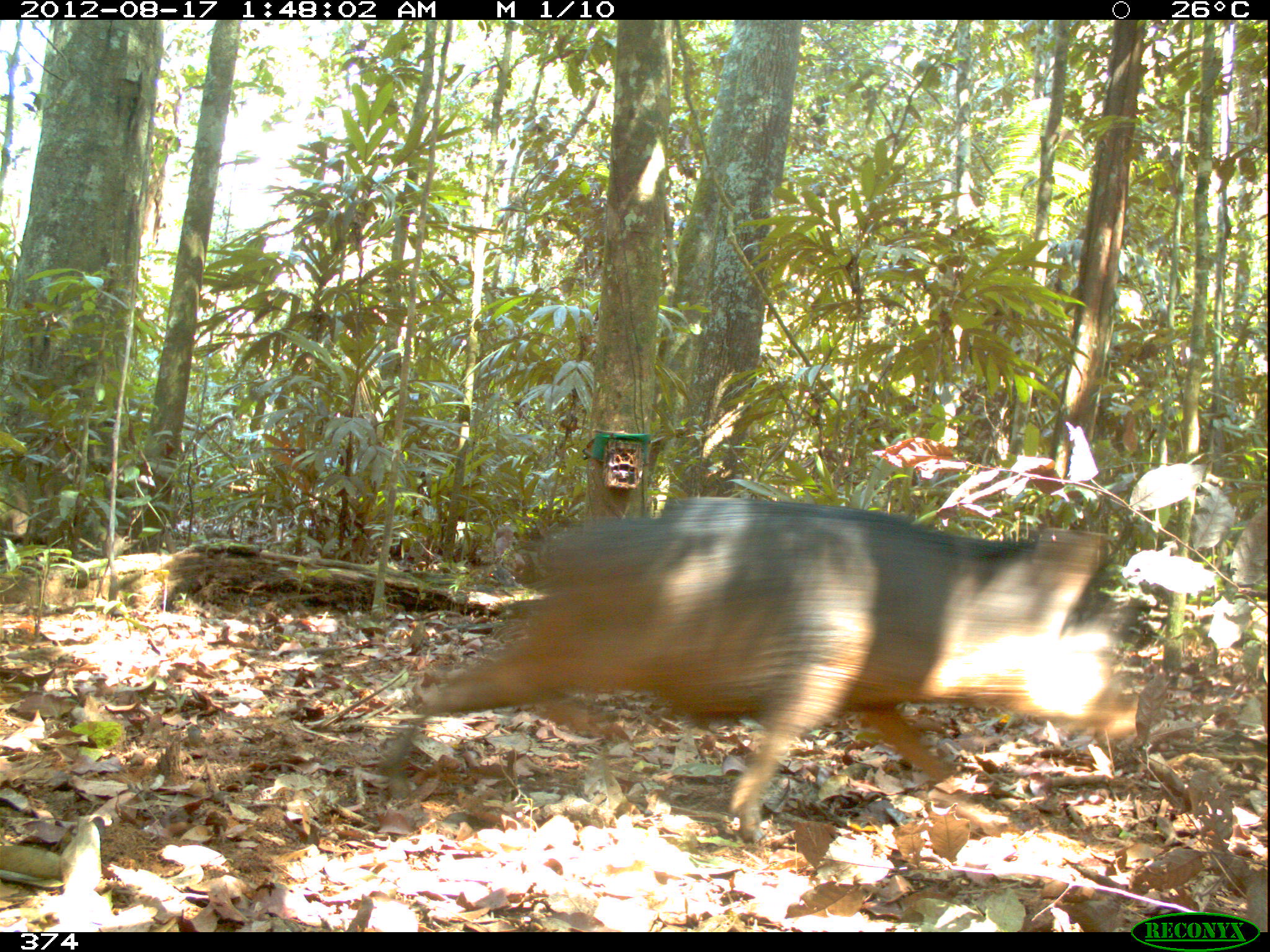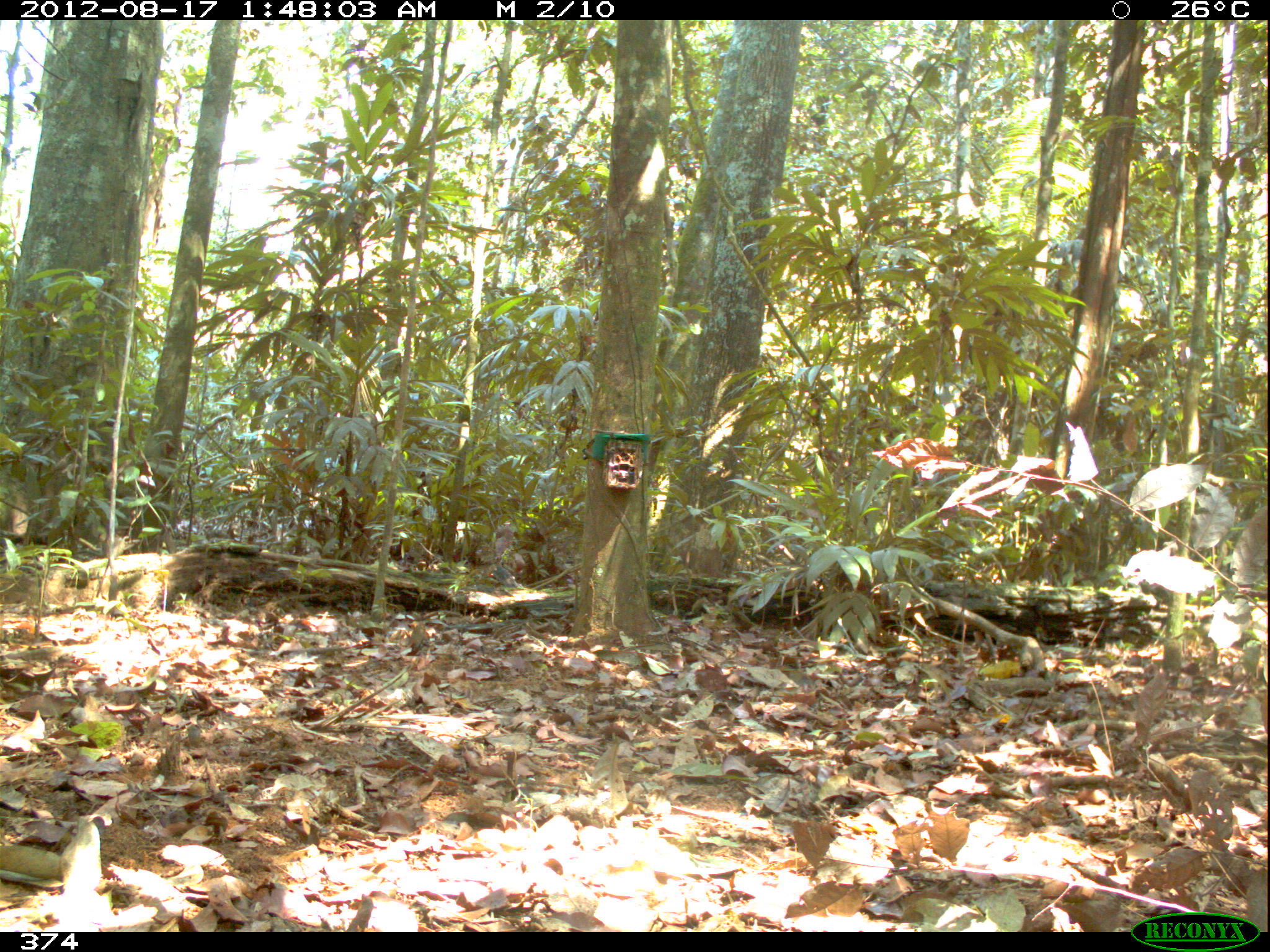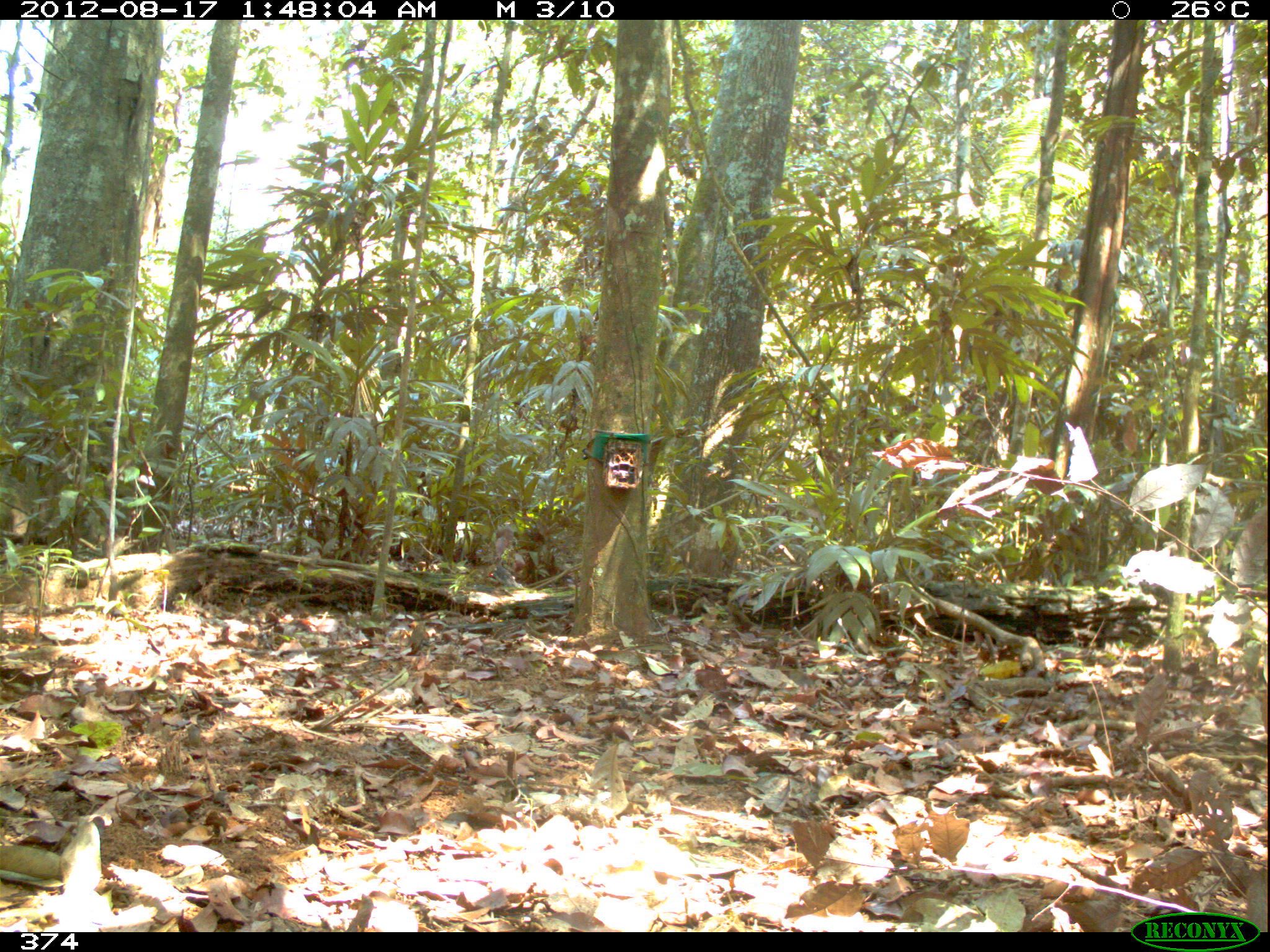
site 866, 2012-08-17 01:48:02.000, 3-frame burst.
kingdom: Animalia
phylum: Chordata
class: Mammalia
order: Artiodactyla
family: Tayassuidae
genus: Tayassu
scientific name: Tayassu pecari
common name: white-lipped peccary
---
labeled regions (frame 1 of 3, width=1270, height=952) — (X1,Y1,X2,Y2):
tayassu pecari: (378,488,1138,849)